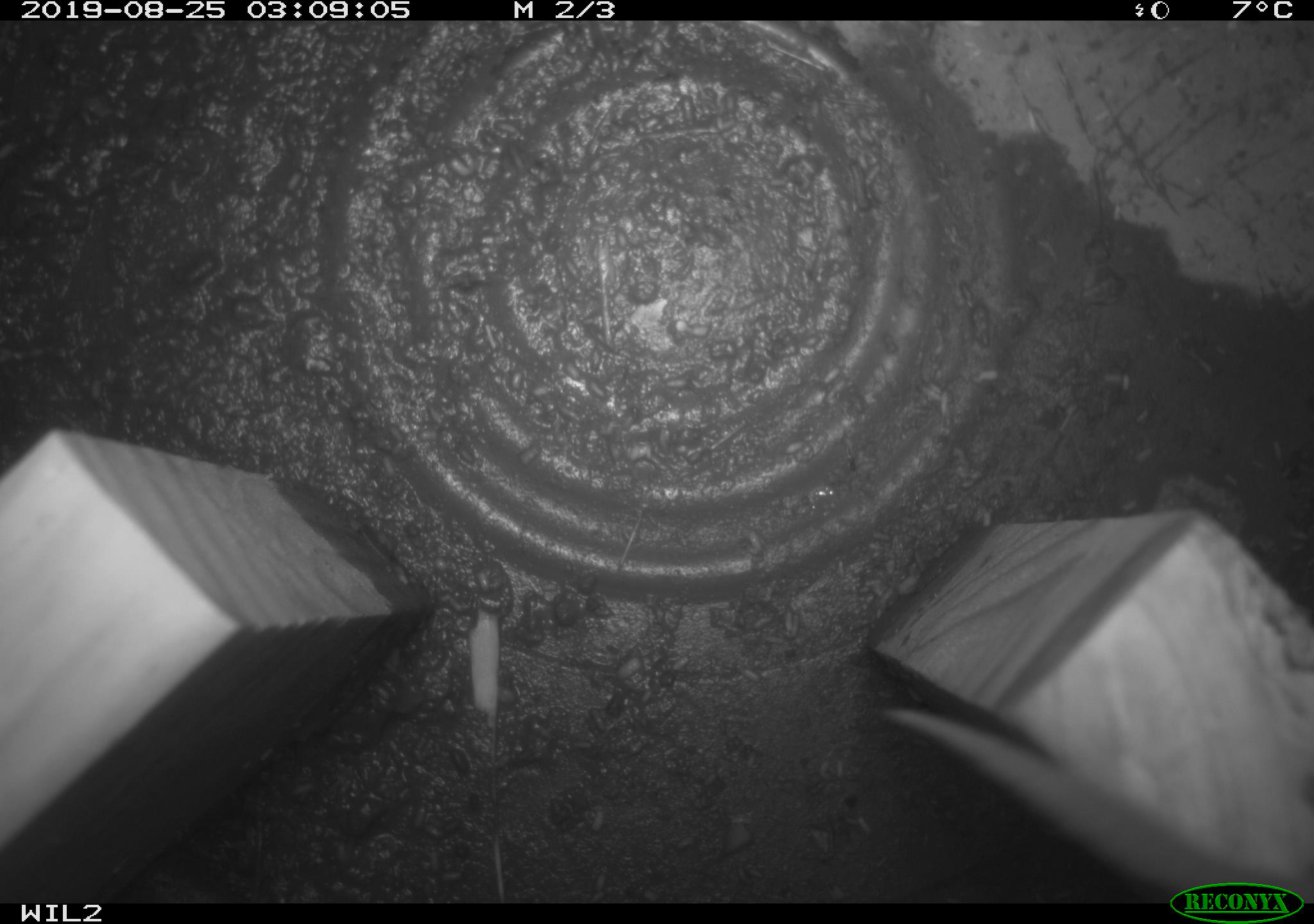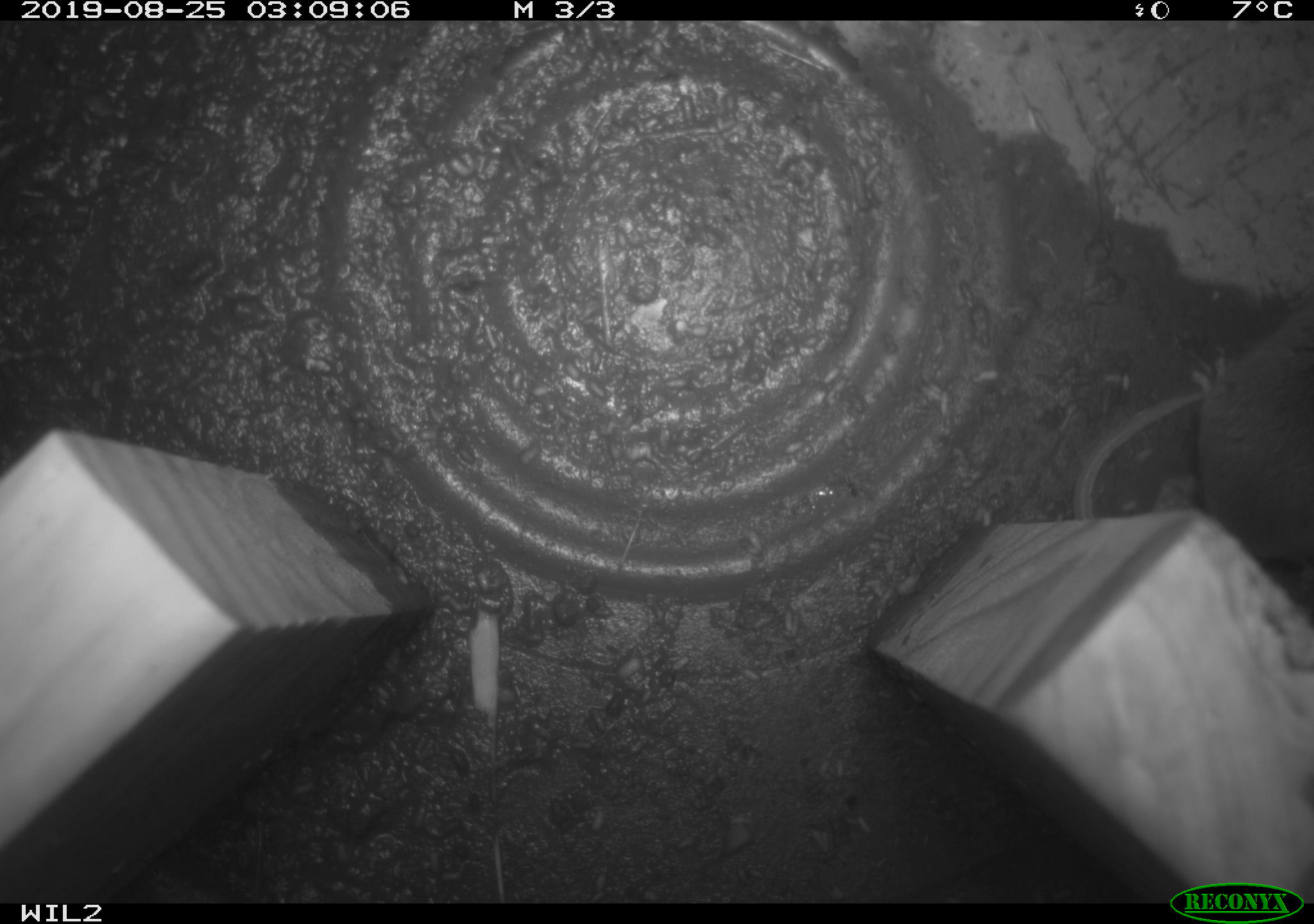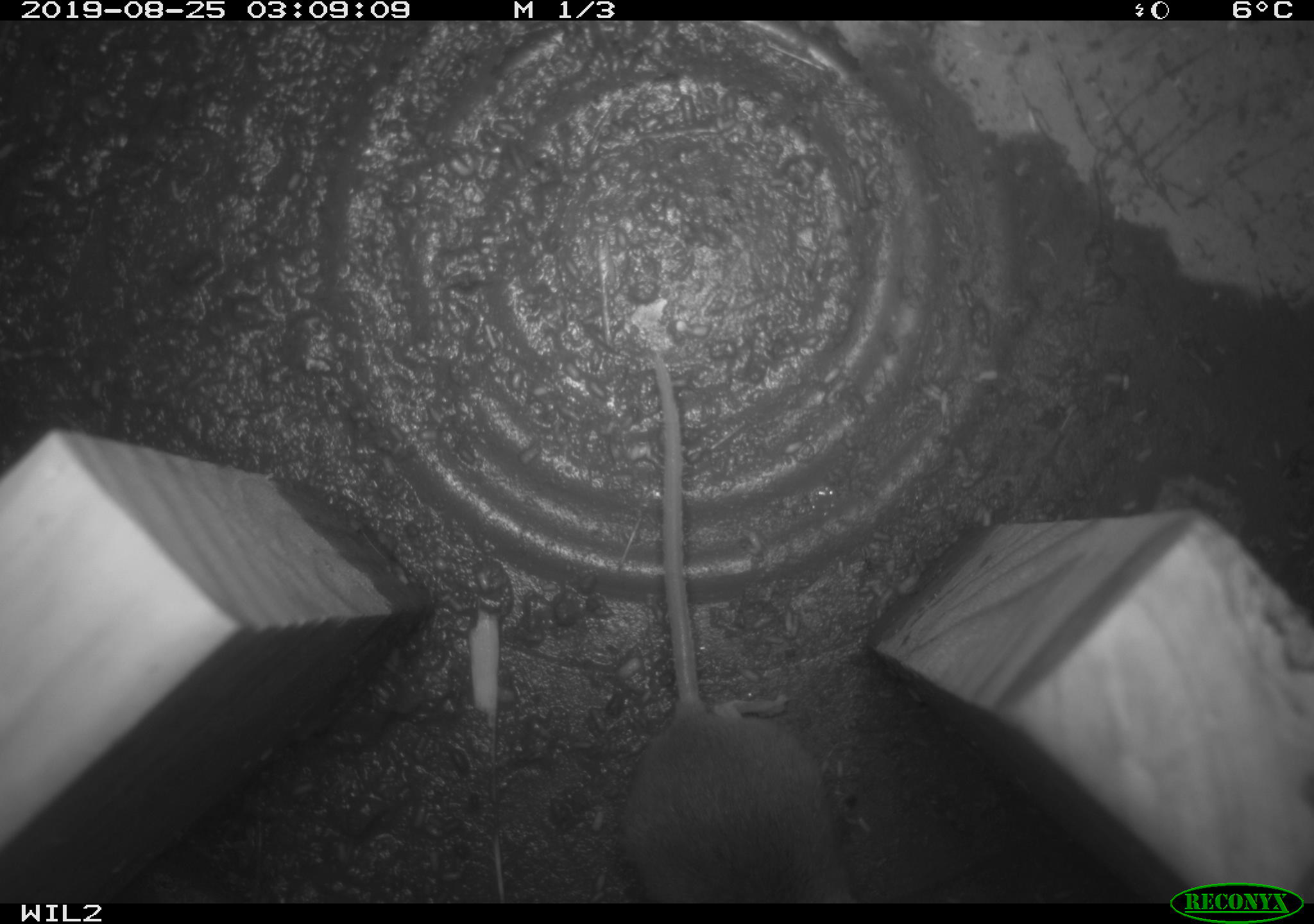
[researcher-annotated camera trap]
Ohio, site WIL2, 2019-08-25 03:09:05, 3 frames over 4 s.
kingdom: Animalia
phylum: Chordata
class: Mammalia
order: Rodentia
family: Cricetidae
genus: Peromyscus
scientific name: Peromyscus leucopus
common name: white-footed mouse